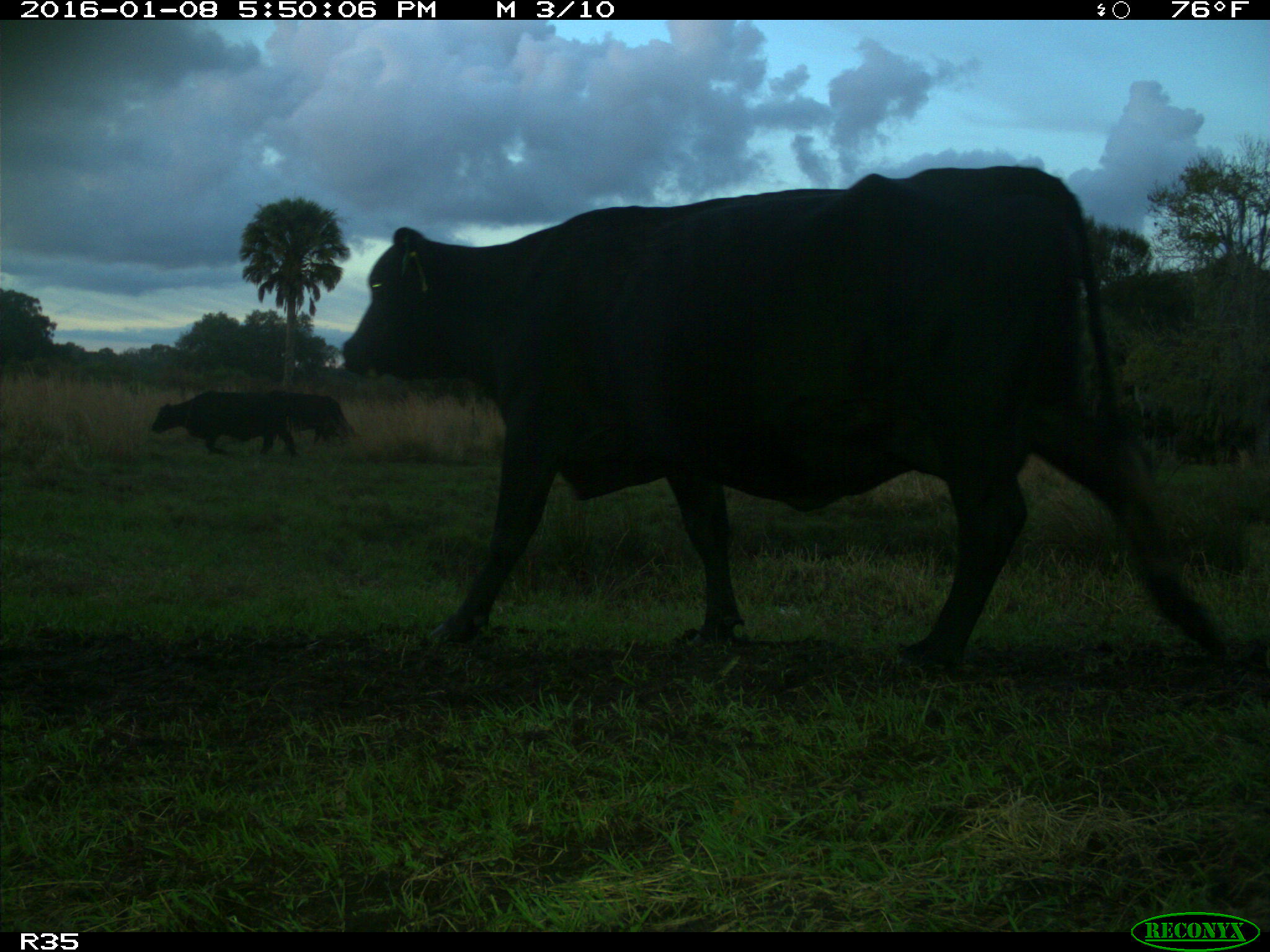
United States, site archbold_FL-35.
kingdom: Animalia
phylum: Chordata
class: Mammalia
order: Artiodactyla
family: Bovidae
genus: Bos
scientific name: Bos taurus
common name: domestic cow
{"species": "Bos taurus (domestic cow)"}